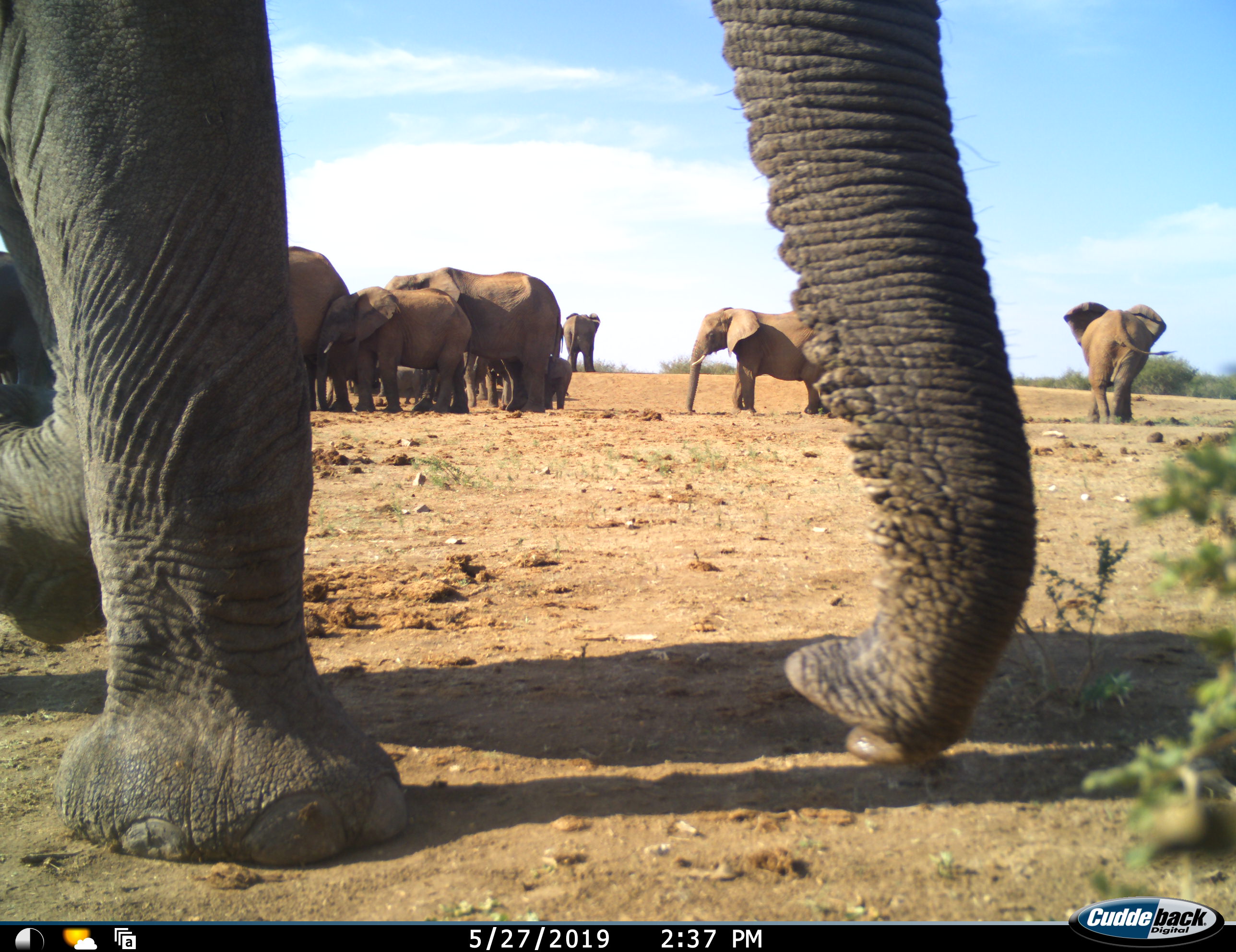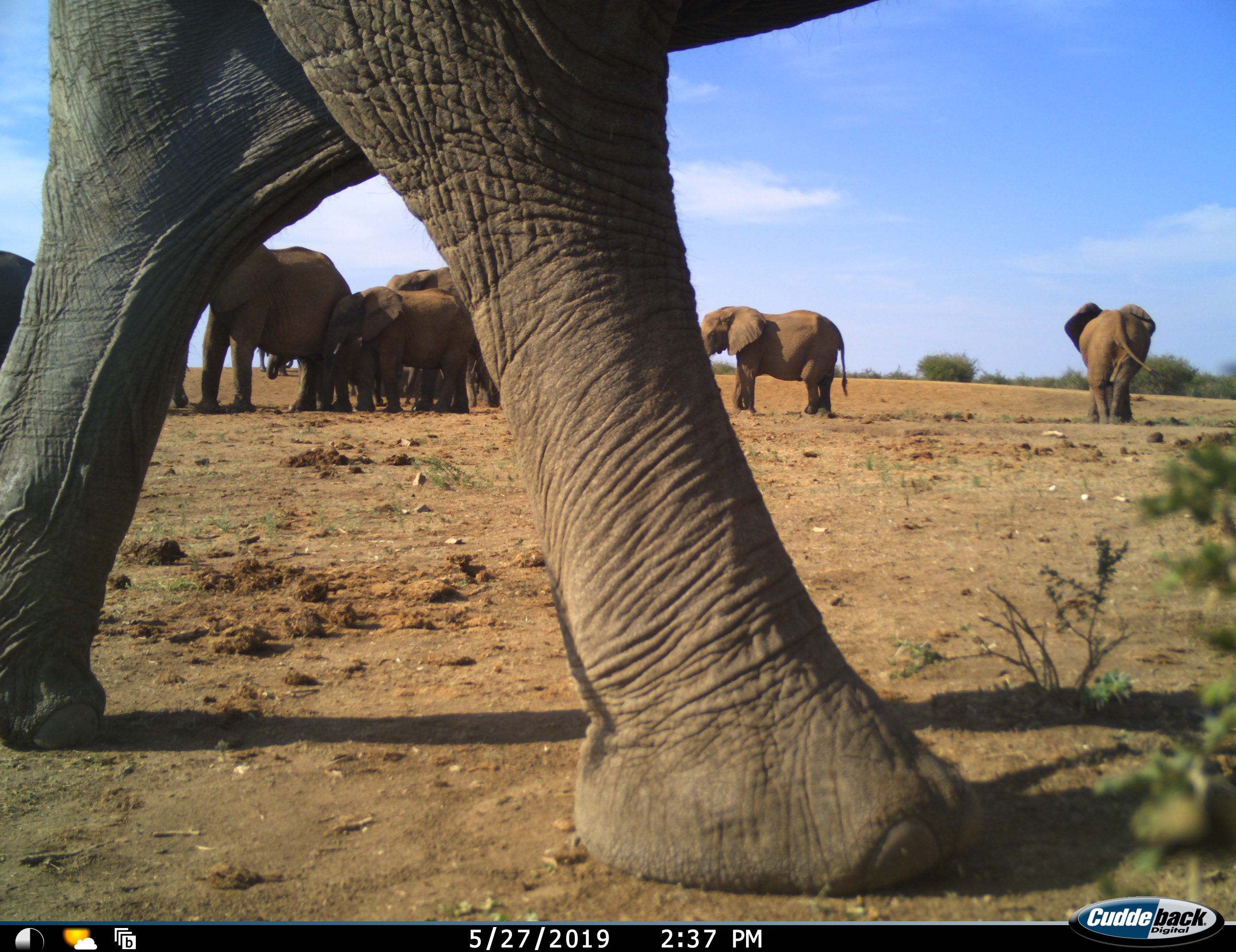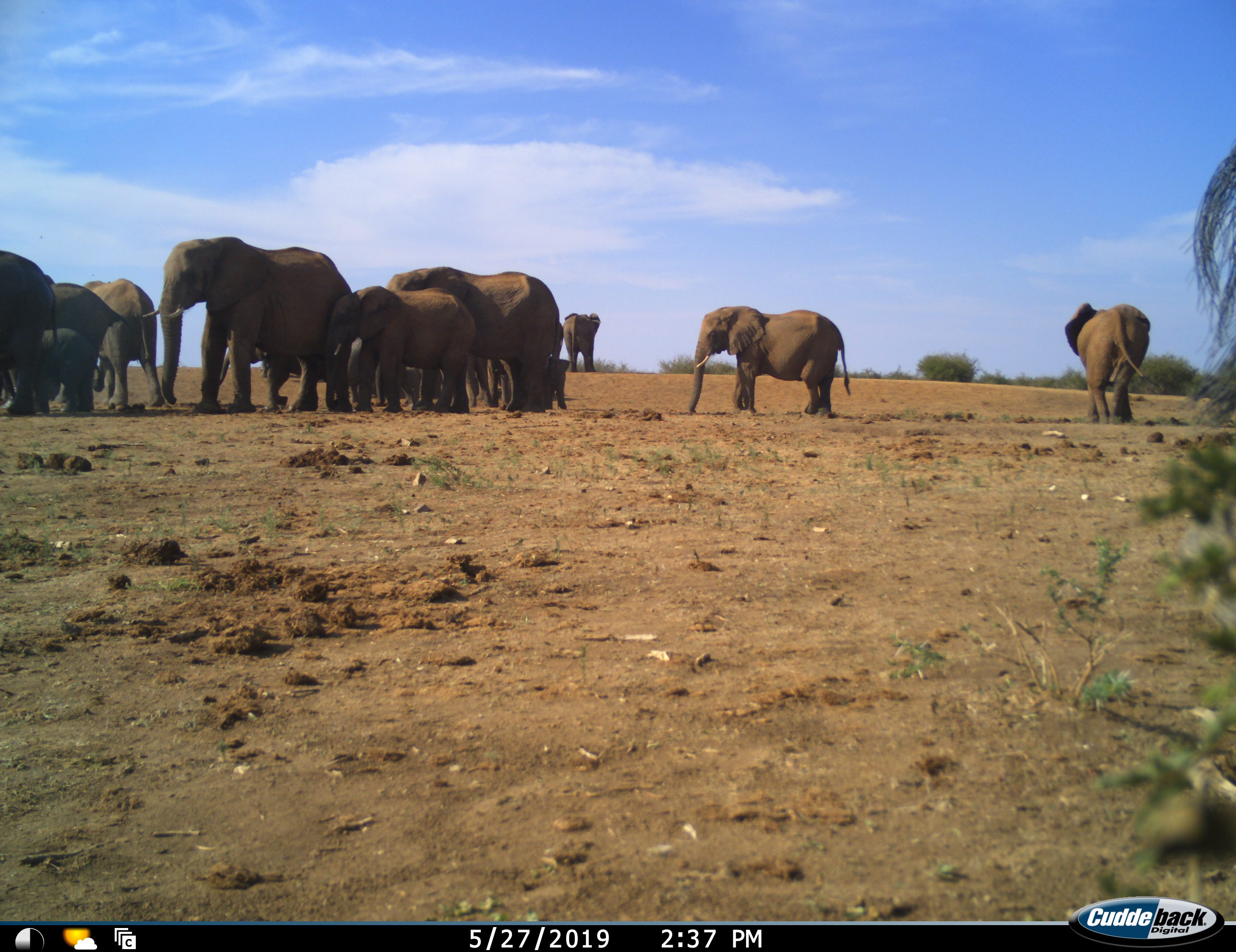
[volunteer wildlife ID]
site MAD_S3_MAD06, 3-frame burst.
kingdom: Animalia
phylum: Chordata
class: Mammalia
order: Proboscidea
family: Elephantidae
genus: Loxodonta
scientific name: Loxodonta africana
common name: african bush elephant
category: elephant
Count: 11-50.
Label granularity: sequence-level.